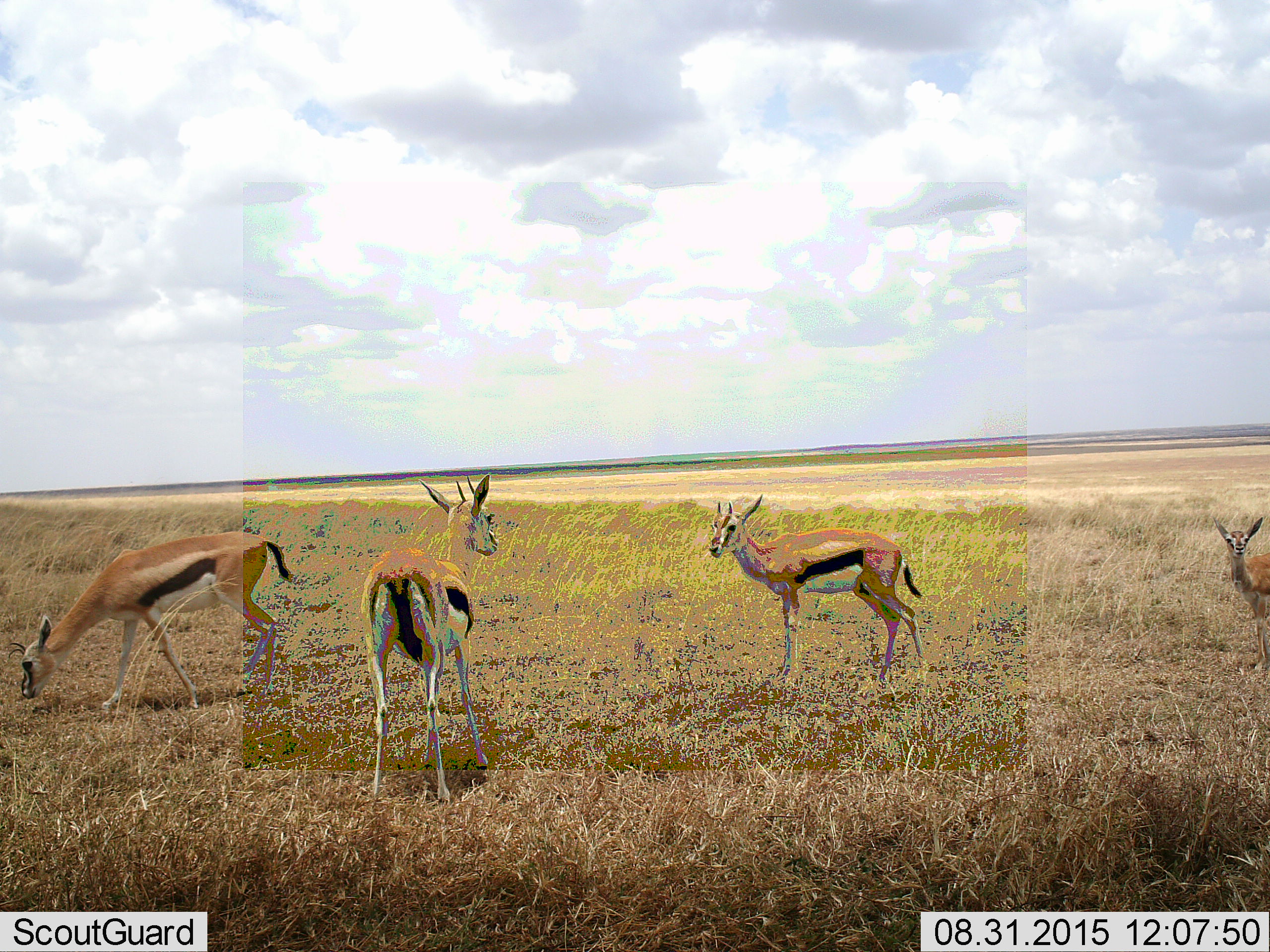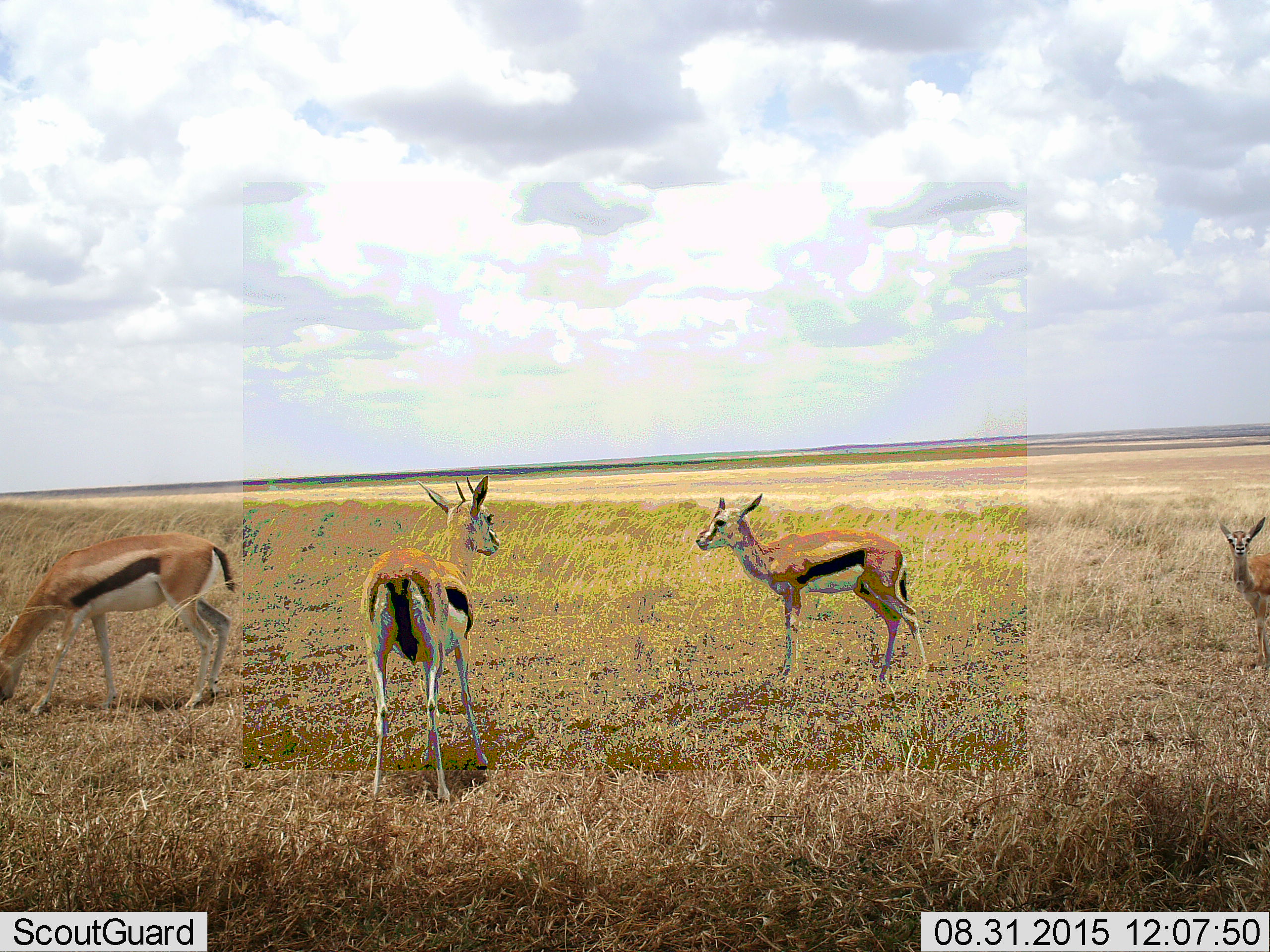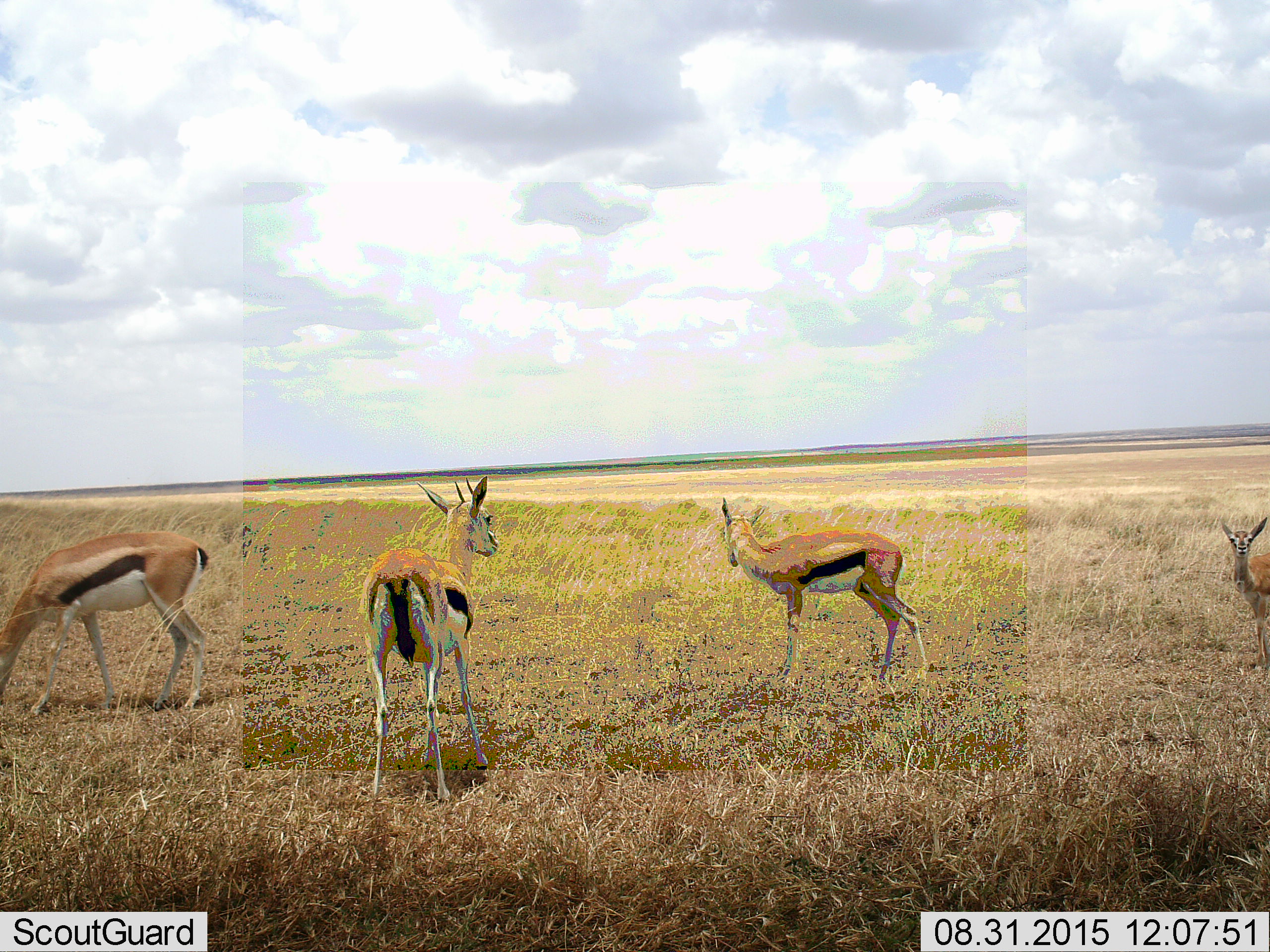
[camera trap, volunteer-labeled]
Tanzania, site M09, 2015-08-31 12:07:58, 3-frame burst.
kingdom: Animalia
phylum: Chordata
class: Mammalia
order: Artiodactyla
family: Bovidae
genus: Eudorcas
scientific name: Eudorcas thomsonii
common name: thomson's gazelle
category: gazellethomsons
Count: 4.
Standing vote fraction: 89%.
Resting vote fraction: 0%.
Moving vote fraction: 44%.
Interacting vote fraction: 0%.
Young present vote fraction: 11%.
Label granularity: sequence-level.